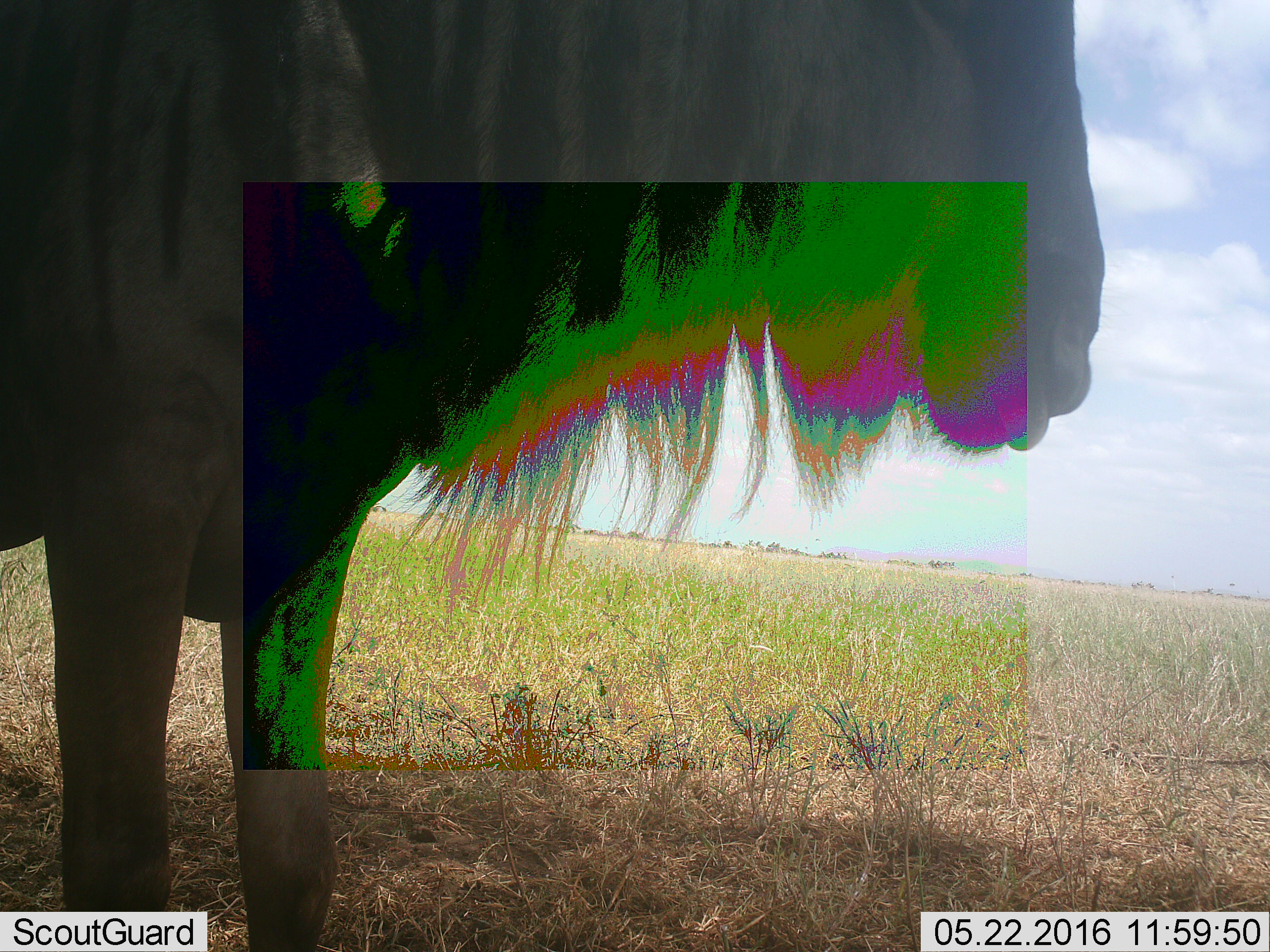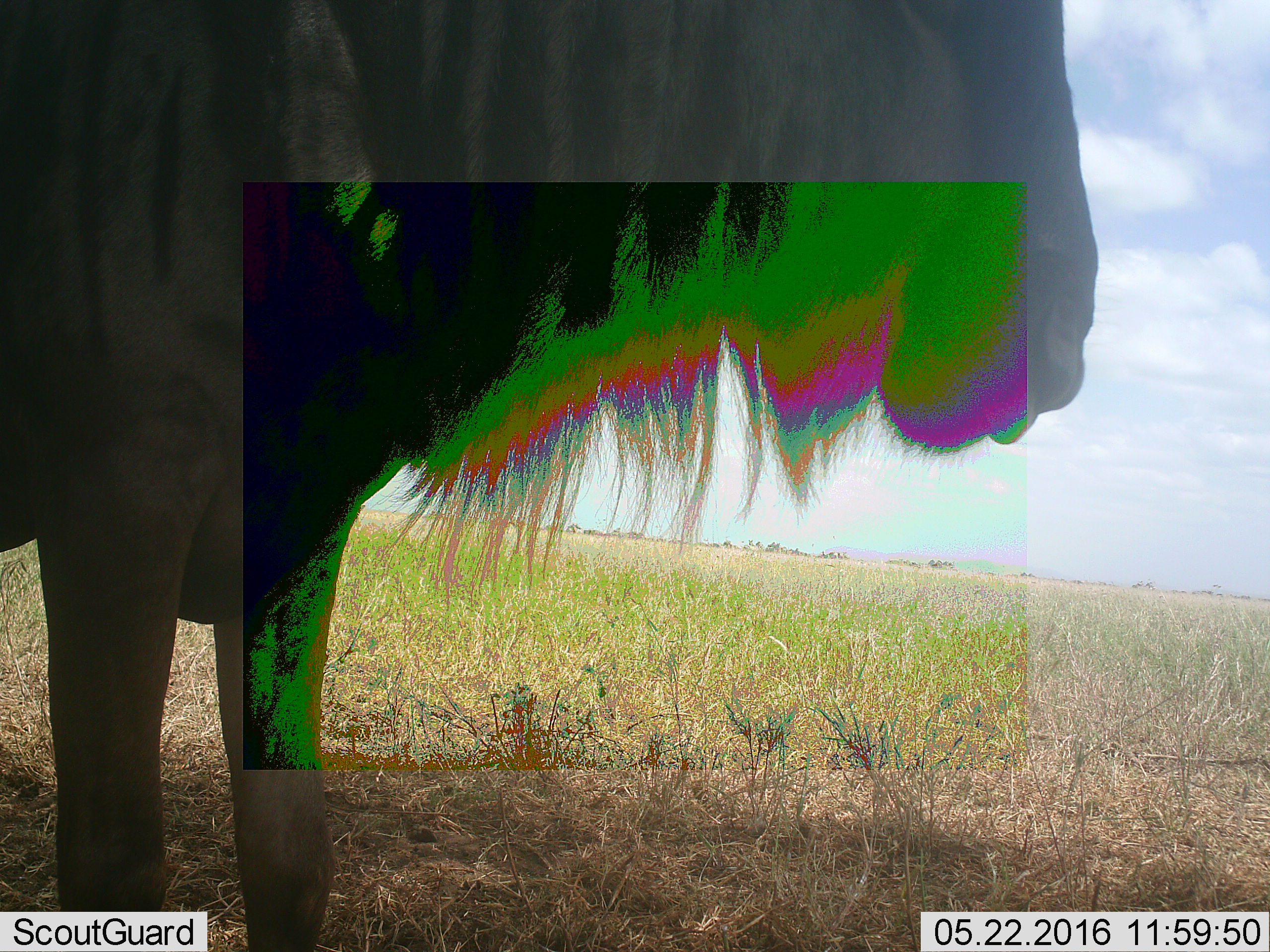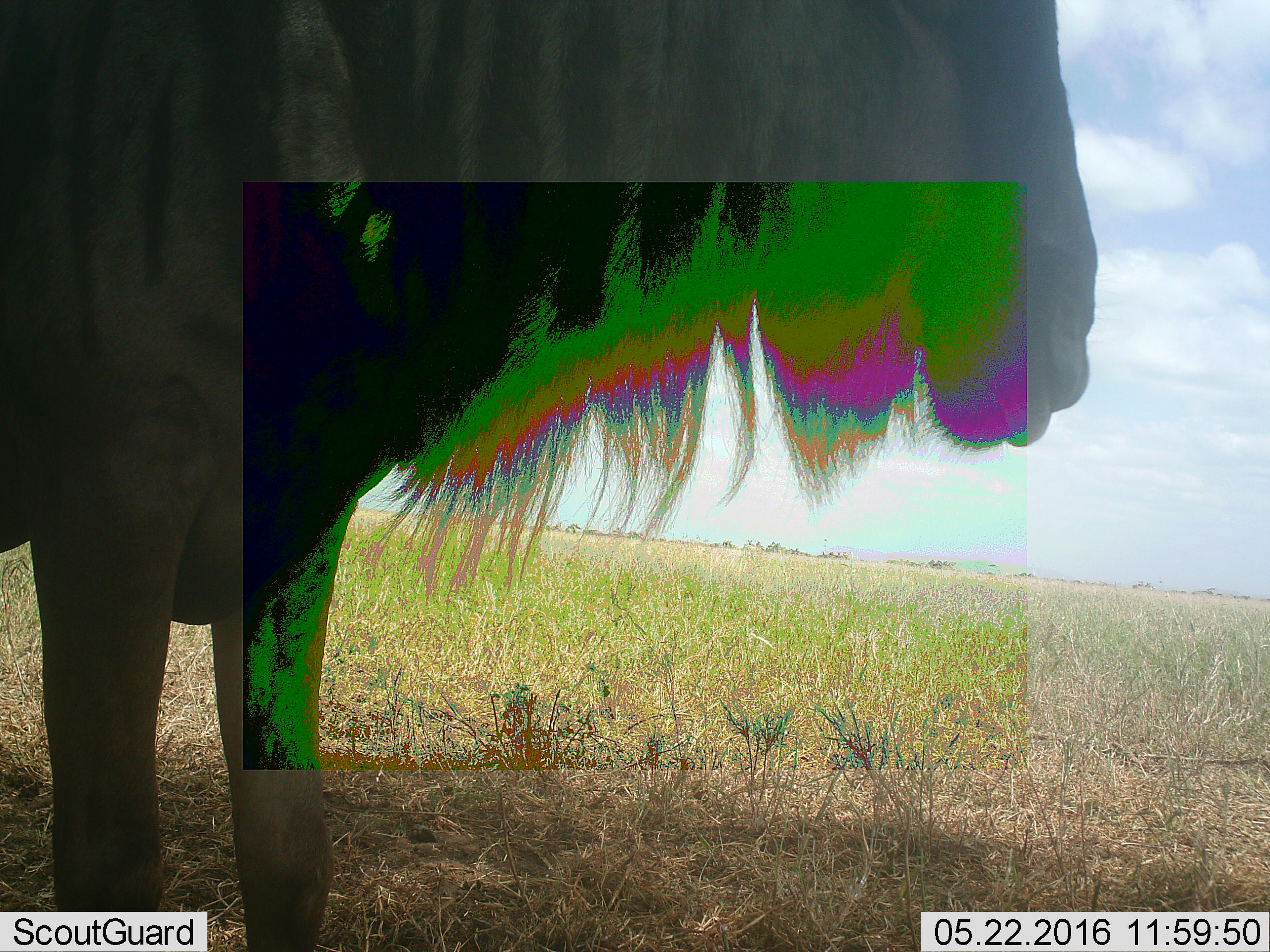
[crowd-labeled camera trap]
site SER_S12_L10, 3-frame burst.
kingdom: Animalia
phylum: Chordata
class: Mammalia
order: Artiodactyla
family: Bovidae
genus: Connochaetes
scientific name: Connochaetes taurinus taurinus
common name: blue wildebeest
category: wildebeestblue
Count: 1.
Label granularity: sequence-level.